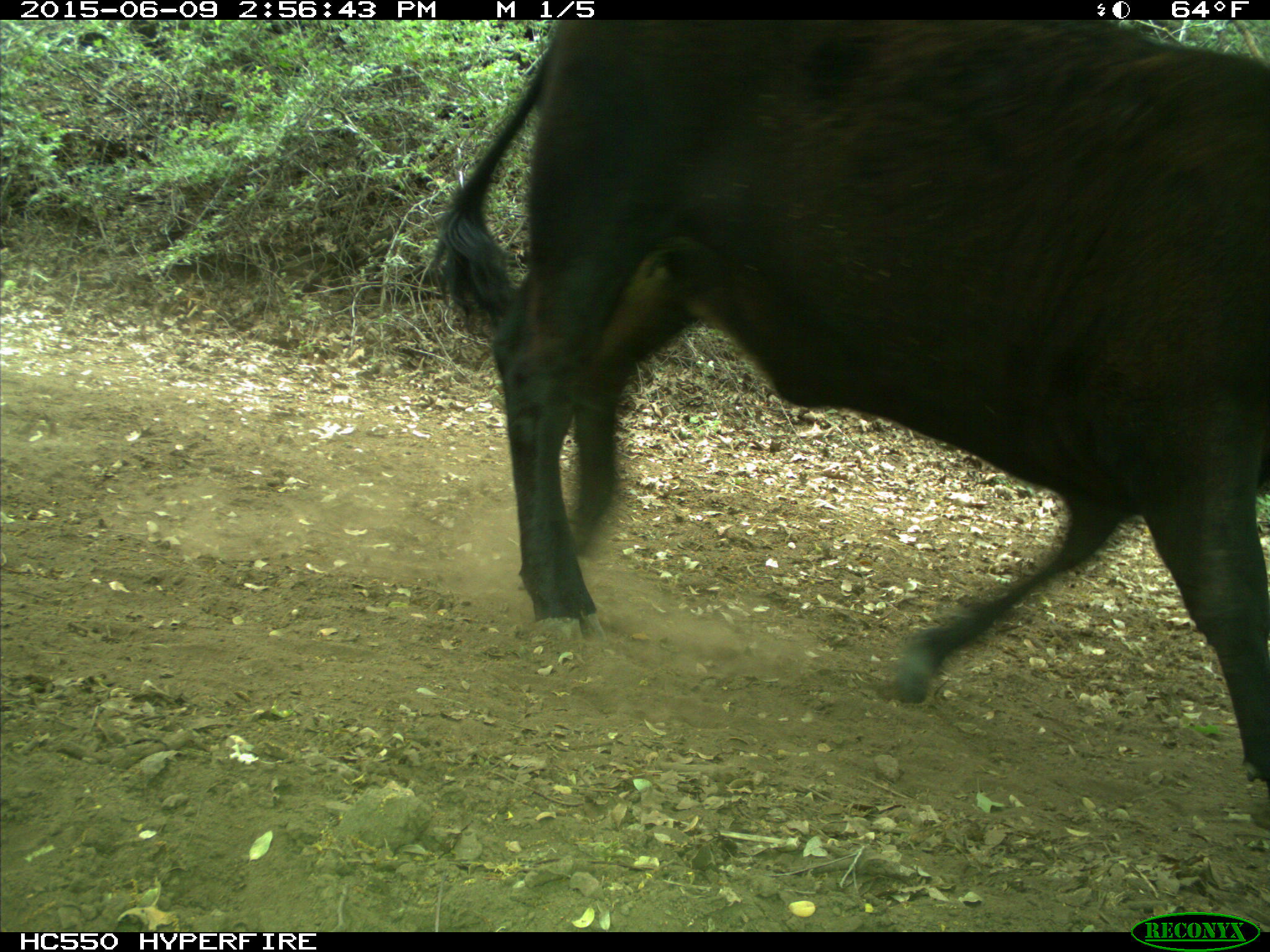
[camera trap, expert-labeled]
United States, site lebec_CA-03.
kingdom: Animalia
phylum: Chordata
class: Mammalia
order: Artiodactyla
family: Bovidae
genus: Bos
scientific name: Bos taurus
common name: domestic cow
Bos taurus (domestic cow).